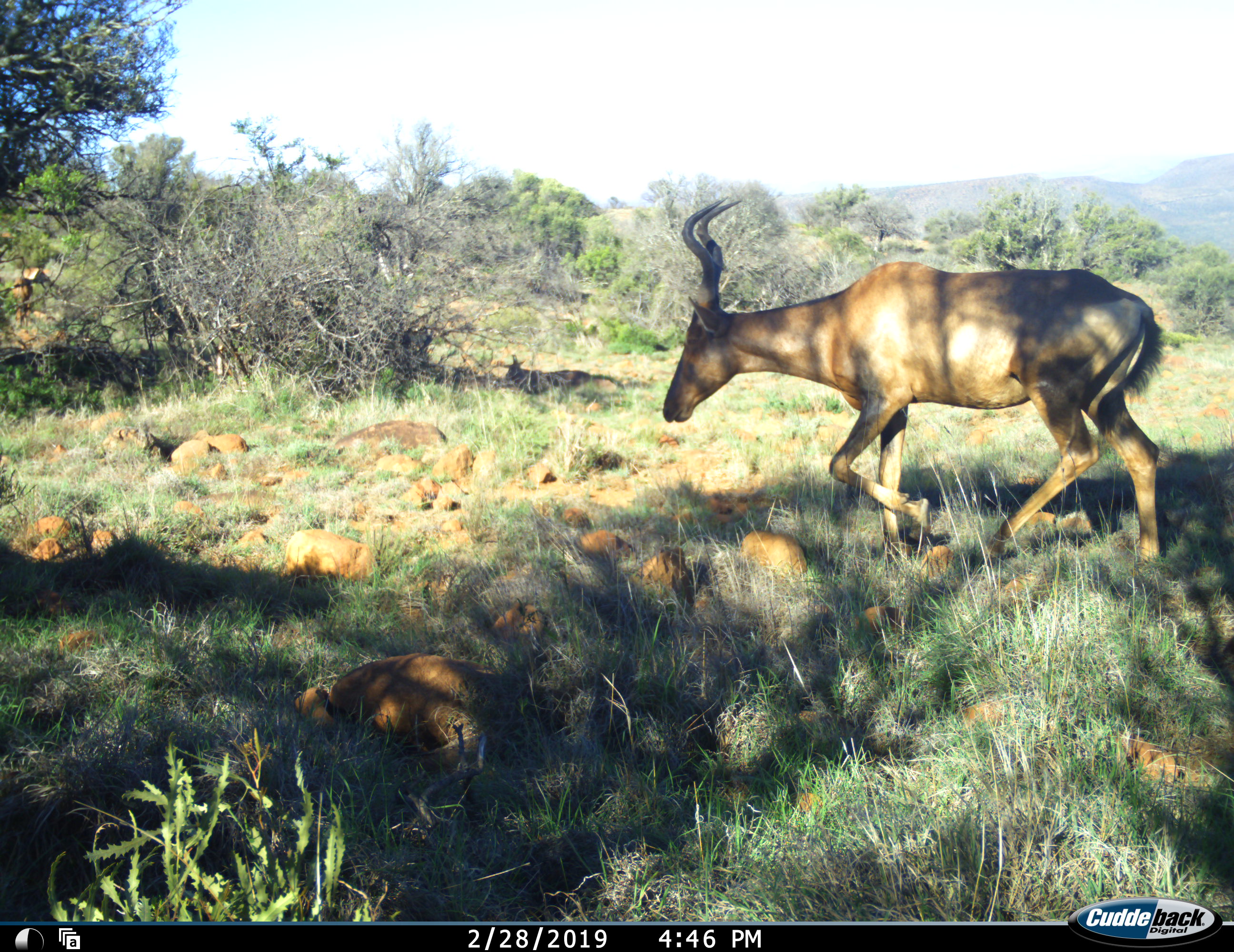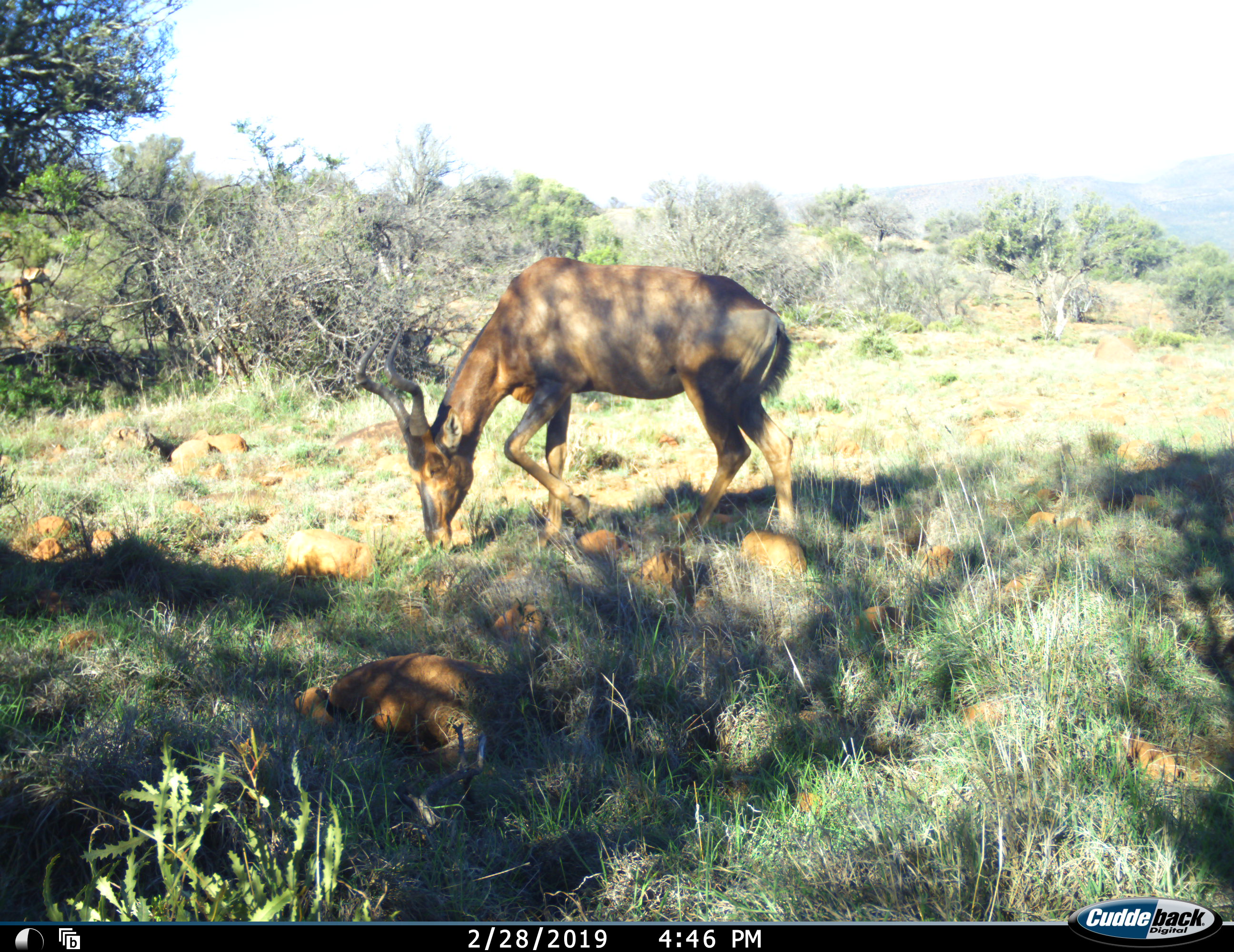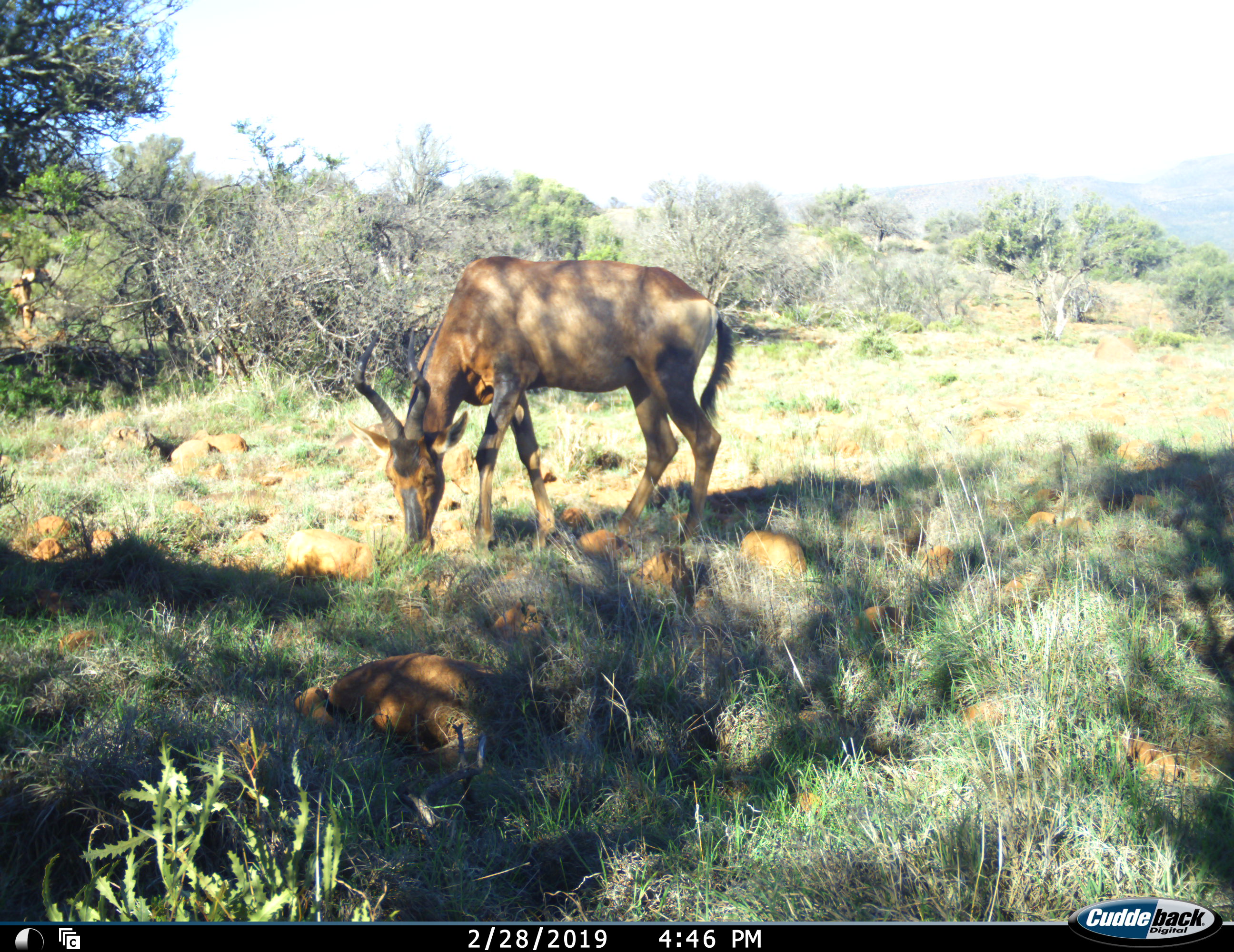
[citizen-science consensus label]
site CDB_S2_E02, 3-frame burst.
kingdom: Animalia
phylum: Chordata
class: Mammalia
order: Artiodactyla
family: Bovidae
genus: Alcelaphus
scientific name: Alcelaphus buselaphus caama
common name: red hartebeest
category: hartebeestred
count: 1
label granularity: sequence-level